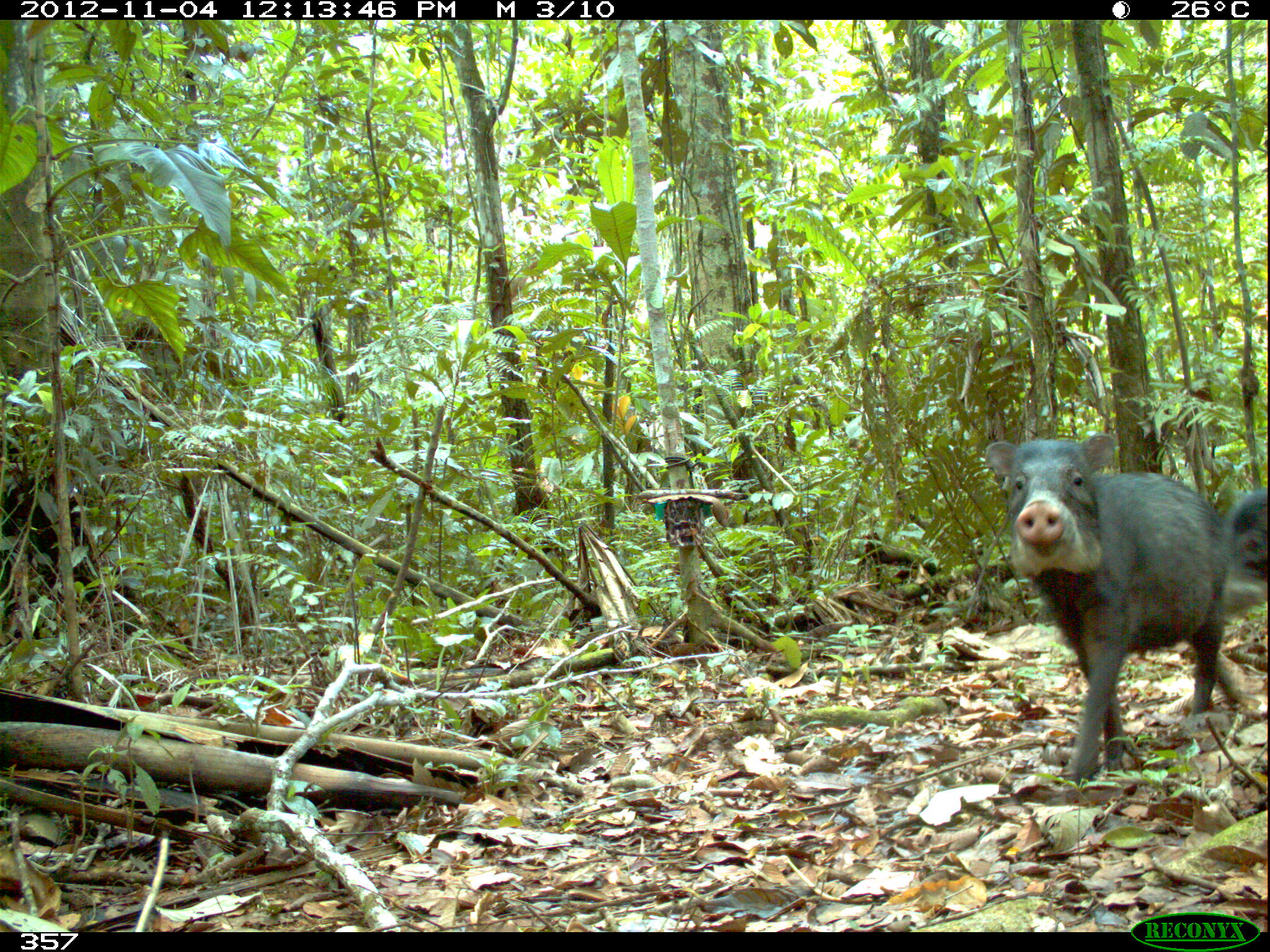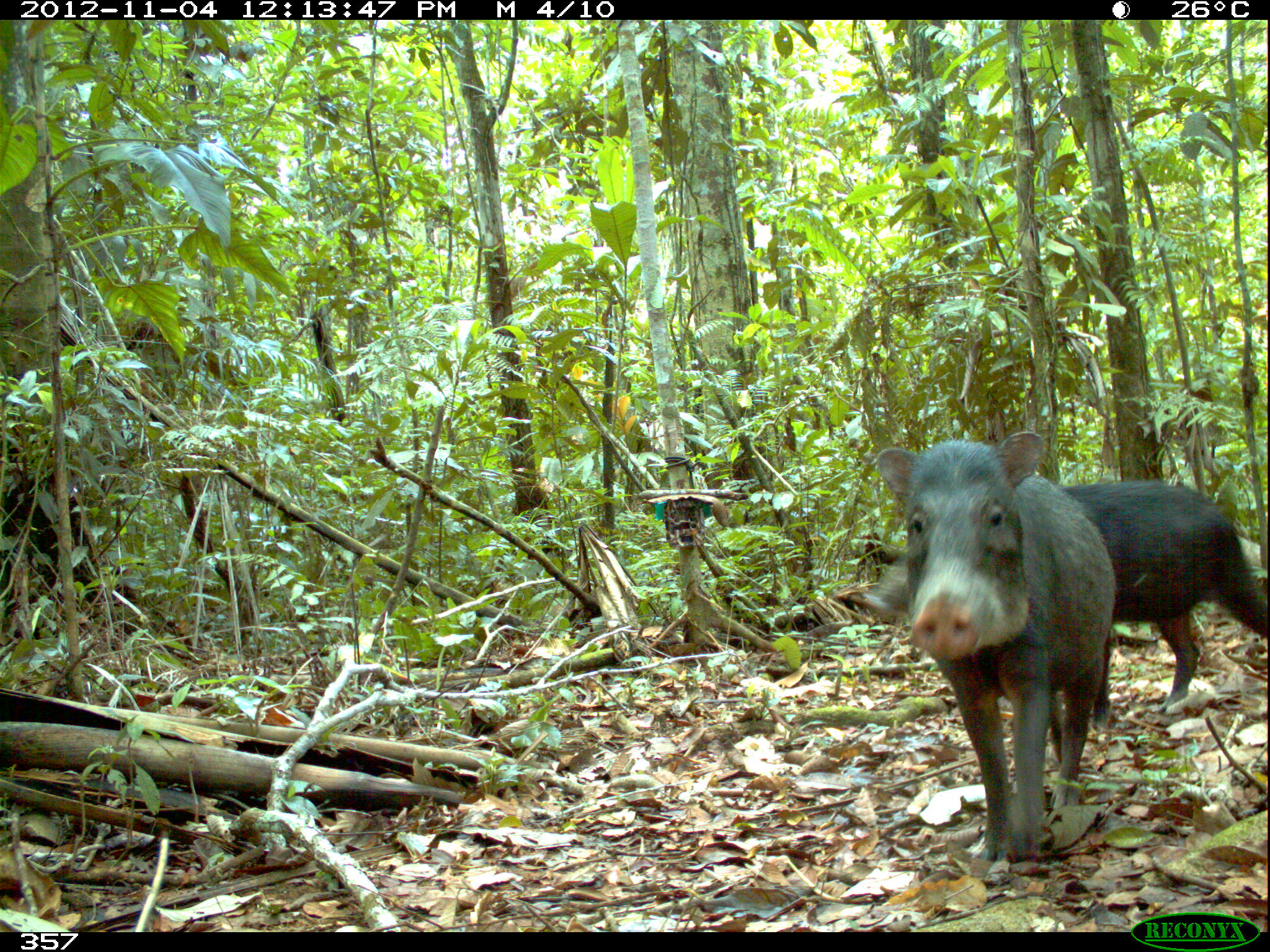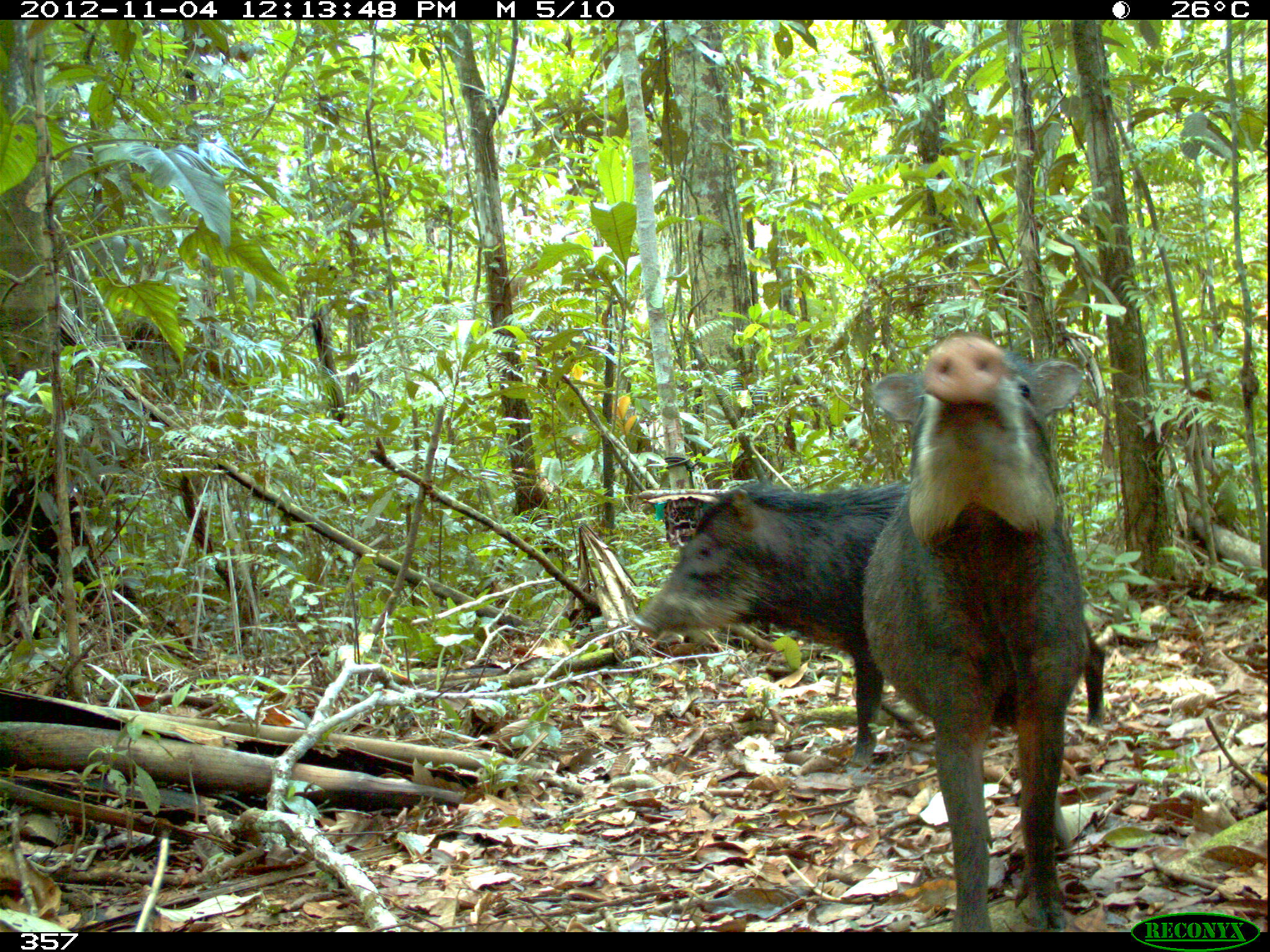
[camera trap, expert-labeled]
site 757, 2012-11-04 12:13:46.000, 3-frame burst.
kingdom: Animalia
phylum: Chordata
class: Mammalia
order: Artiodactyla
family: Tayassuidae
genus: Tayassu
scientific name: Tayassu pecari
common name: white-lipped peccary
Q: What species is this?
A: Tayassu pecari (white-lipped peccary).